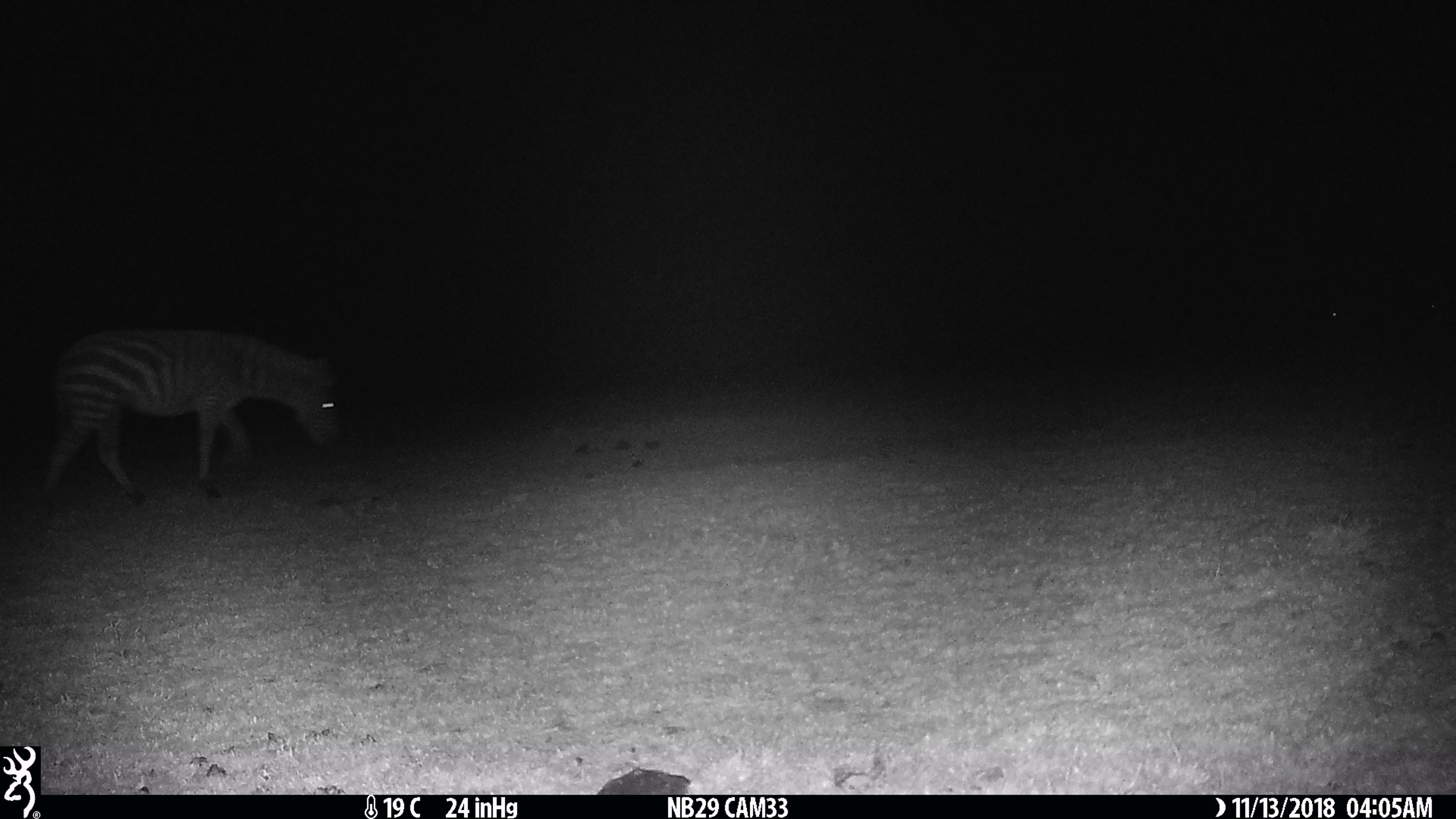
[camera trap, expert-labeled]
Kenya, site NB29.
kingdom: Animalia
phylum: Chordata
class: Mammalia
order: Perissodactyla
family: Equidae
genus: Equus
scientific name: Equus quagga burchellii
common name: burchell's zebra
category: zebra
Zebra (burchell's zebra) (Equus quagga burchellii).